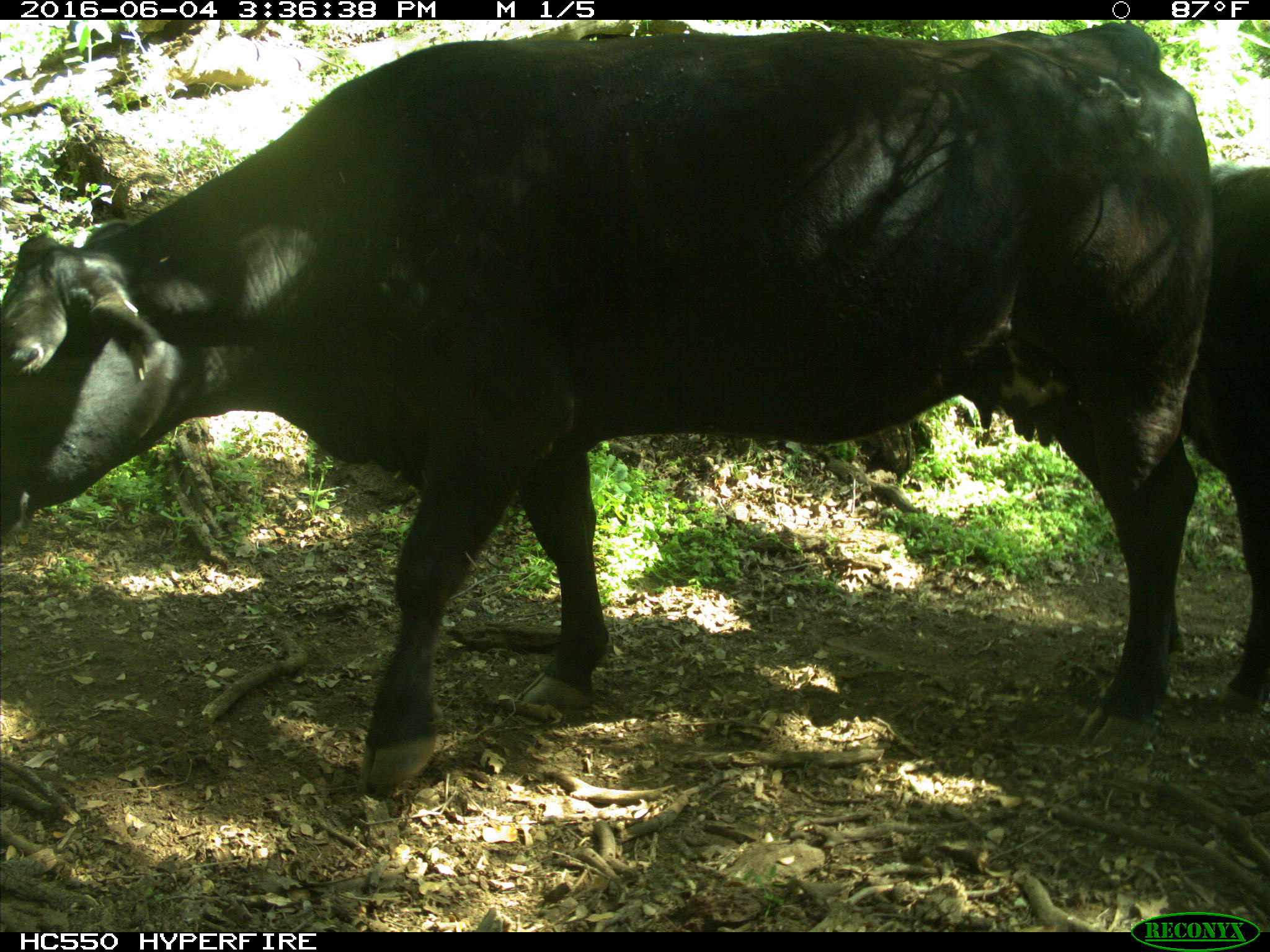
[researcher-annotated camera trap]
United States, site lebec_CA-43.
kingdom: Animalia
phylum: Chordata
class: Mammalia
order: Artiodactyla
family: Bovidae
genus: Bos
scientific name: Bos taurus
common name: domestic cow